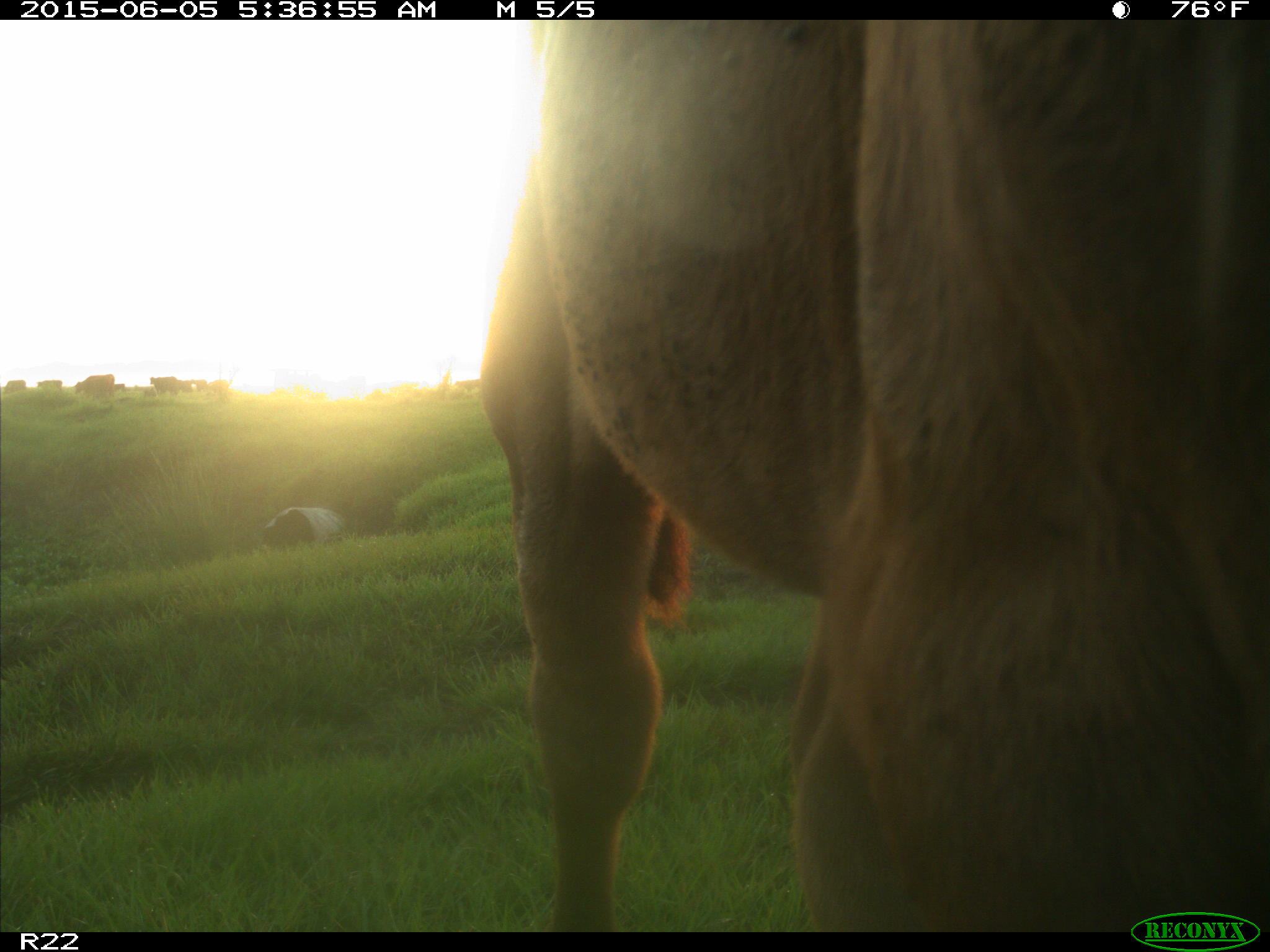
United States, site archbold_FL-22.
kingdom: Animalia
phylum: Chordata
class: Mammalia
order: Artiodactyla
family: Bovidae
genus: Bos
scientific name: Bos taurus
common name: domestic cow